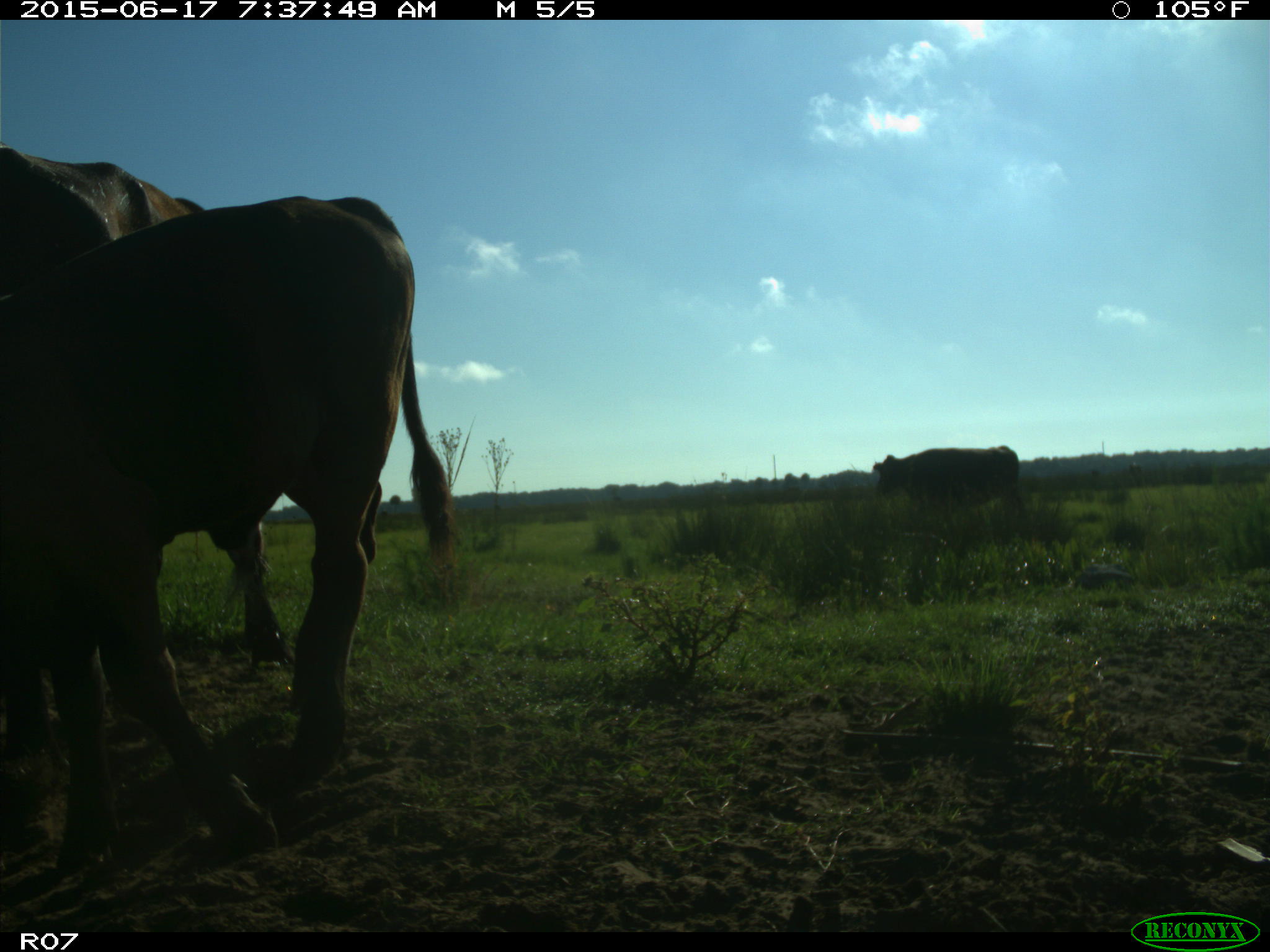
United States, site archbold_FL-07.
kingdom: Animalia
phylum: Chordata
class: Mammalia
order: Artiodactyla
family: Bovidae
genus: Bos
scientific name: Bos taurus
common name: domestic cow